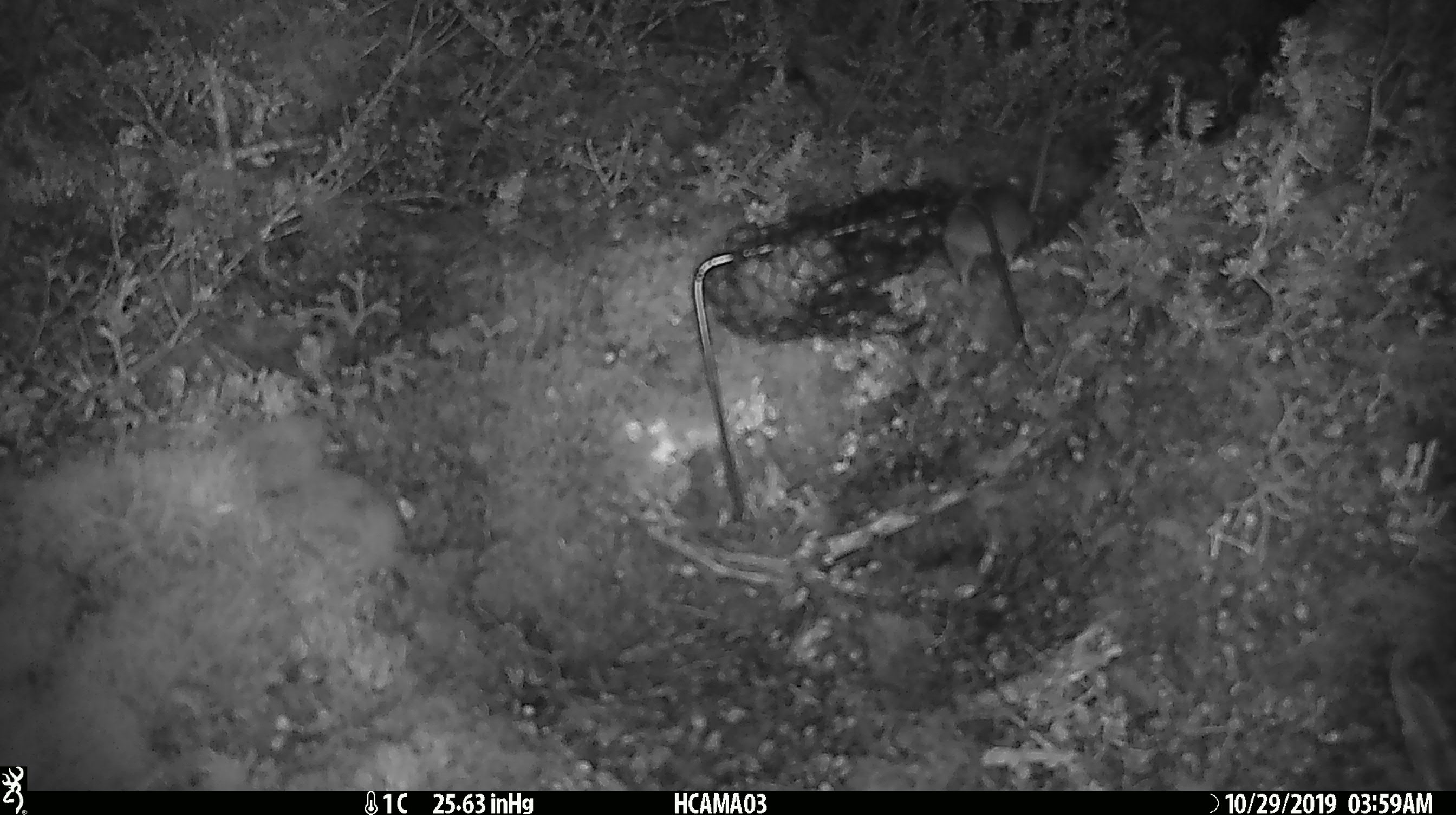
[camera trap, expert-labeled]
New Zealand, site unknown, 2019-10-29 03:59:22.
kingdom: Animalia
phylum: Chordata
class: Mammalia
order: Rodentia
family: Muridae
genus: Mus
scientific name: Mus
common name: mouse